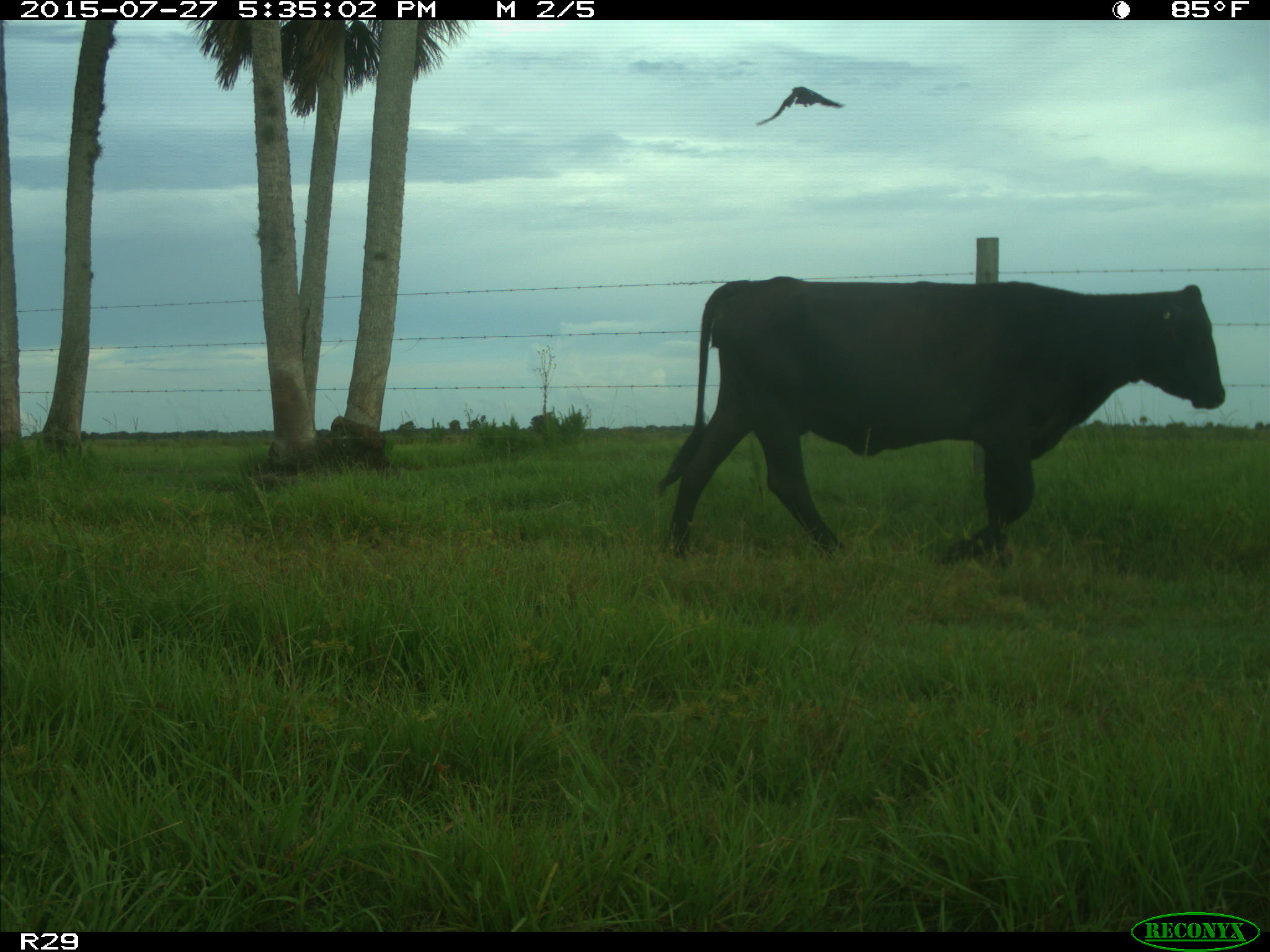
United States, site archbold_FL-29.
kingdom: Animalia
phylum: Chordata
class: Mammalia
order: Artiodactyla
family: Bovidae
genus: Bos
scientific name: Bos taurus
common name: domestic cow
Bos taurus (domestic cow).